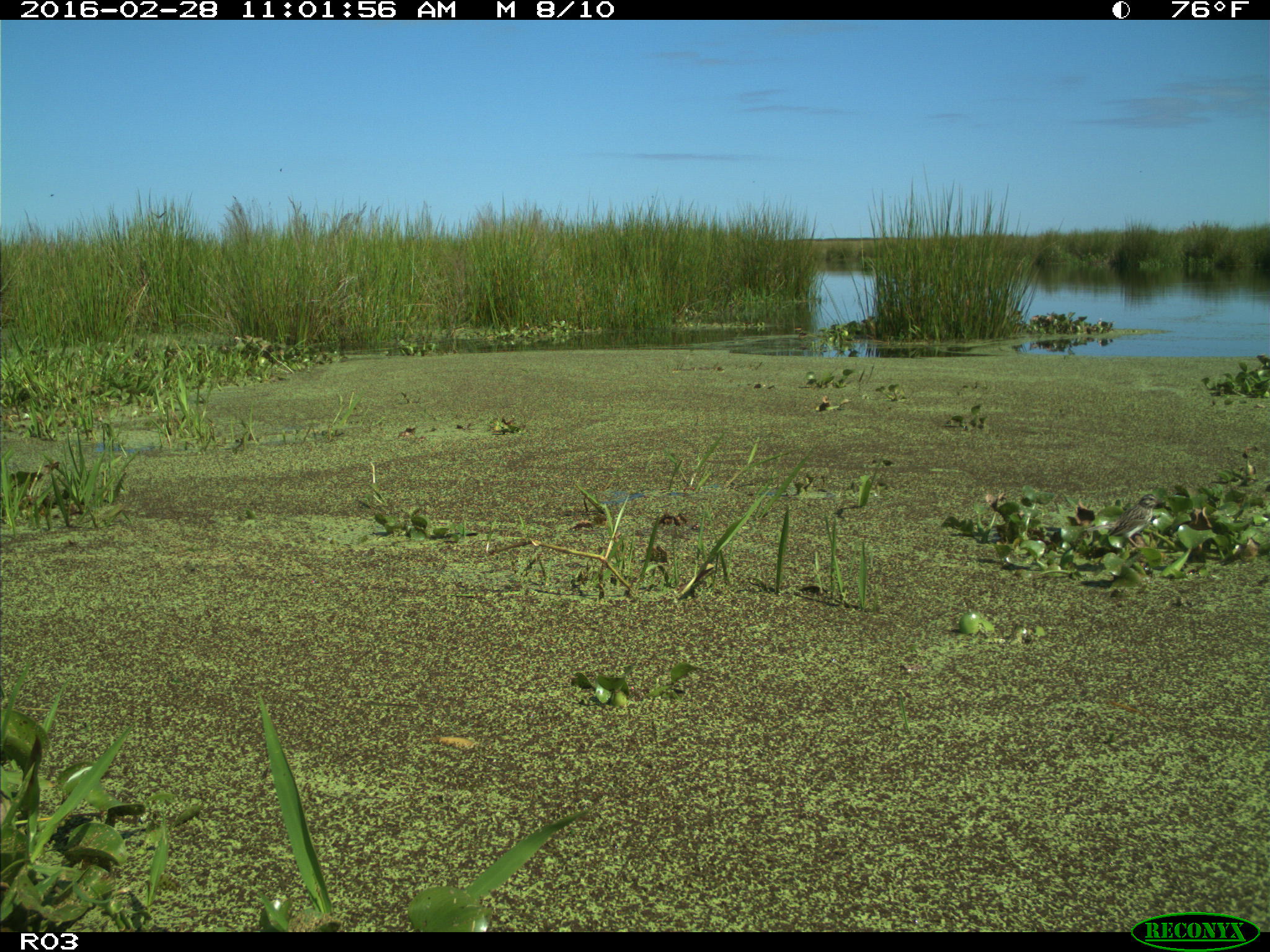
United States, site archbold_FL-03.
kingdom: Animalia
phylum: Chordata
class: Aves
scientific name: Aves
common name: birds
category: unidentified bird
Unidentified bird (birds) (Aves).